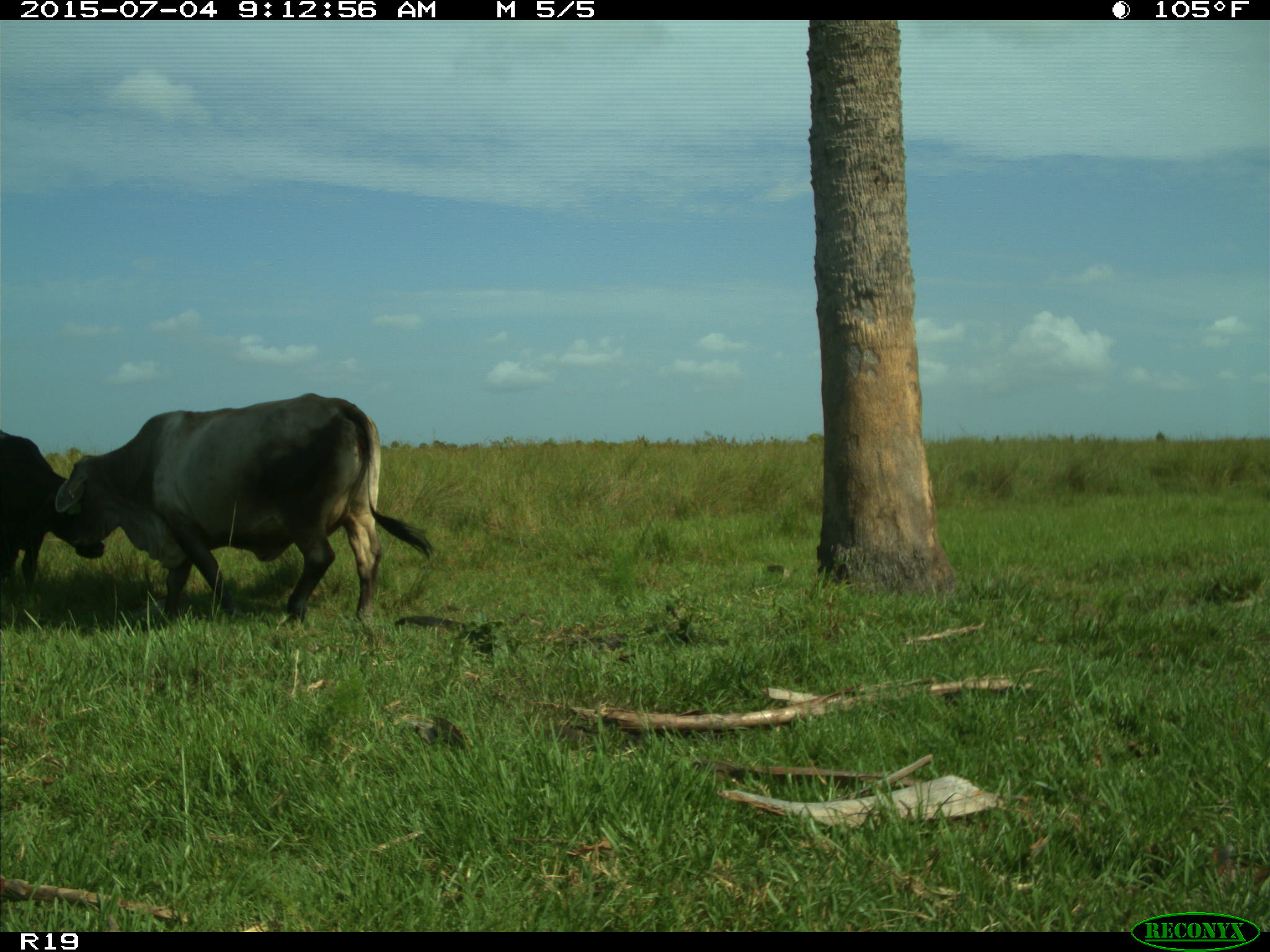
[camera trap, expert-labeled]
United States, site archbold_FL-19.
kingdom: Animalia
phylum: Chordata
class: Mammalia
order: Artiodactyla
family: Bovidae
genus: Bos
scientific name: Bos taurus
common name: domestic cow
Bos taurus (domestic cow).